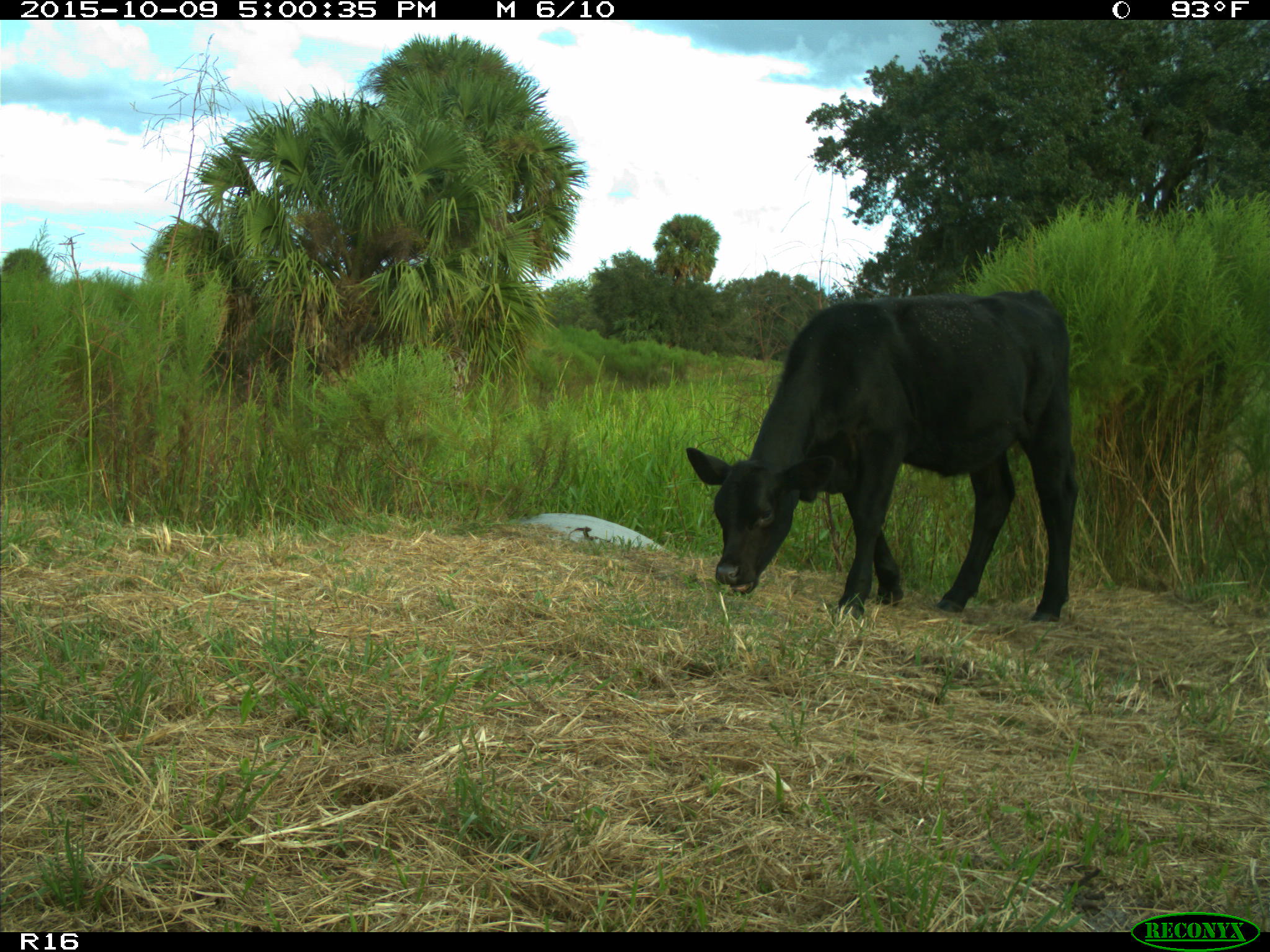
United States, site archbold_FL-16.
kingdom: Animalia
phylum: Chordata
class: Mammalia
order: Artiodactyla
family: Bovidae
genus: Bos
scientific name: Bos taurus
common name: domestic cow